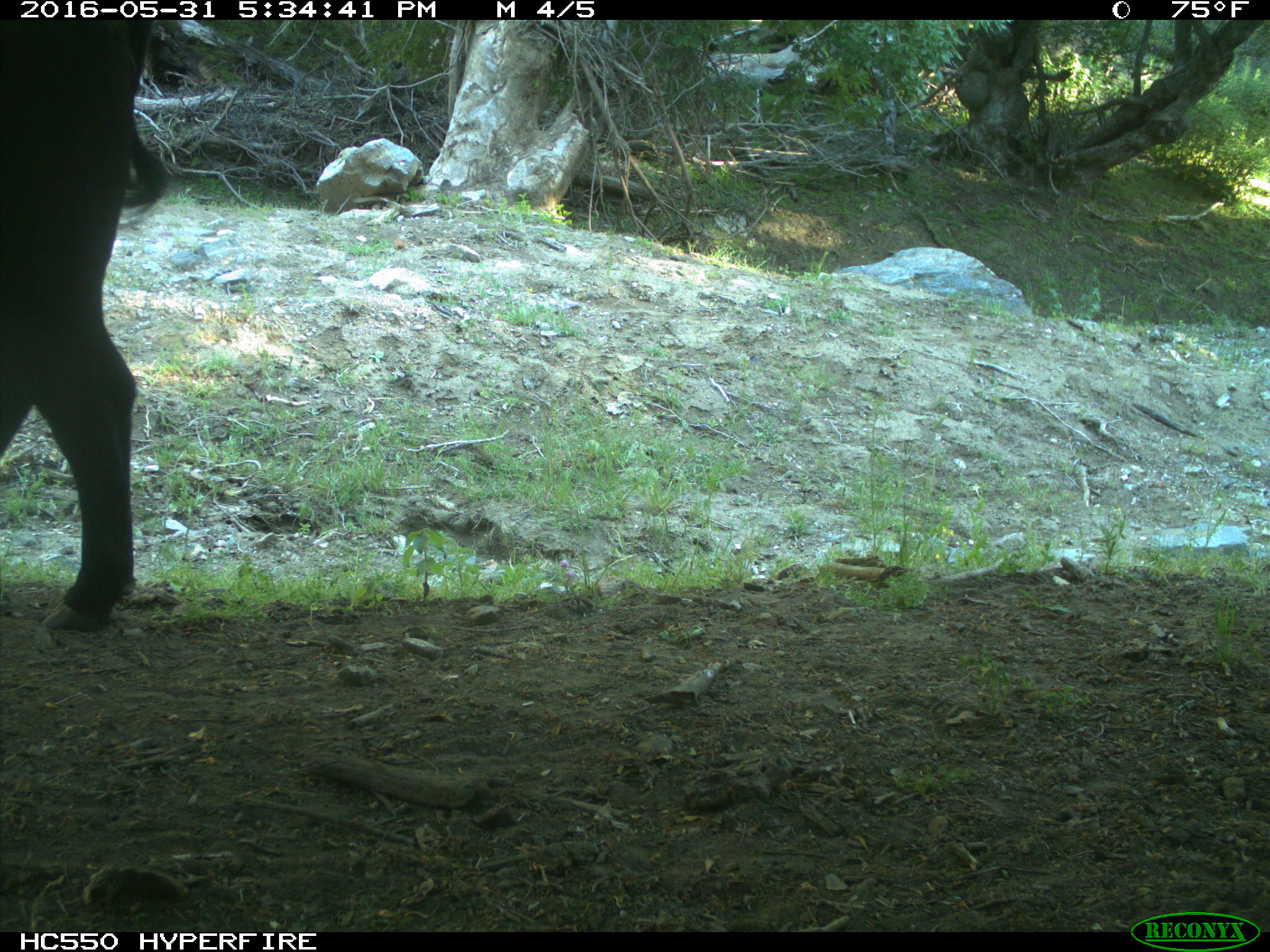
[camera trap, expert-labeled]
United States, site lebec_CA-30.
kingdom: Animalia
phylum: Chordata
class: Mammalia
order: Artiodactyla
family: Bovidae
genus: Bos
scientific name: Bos taurus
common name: domestic cow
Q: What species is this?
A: Bos taurus (domestic cow).